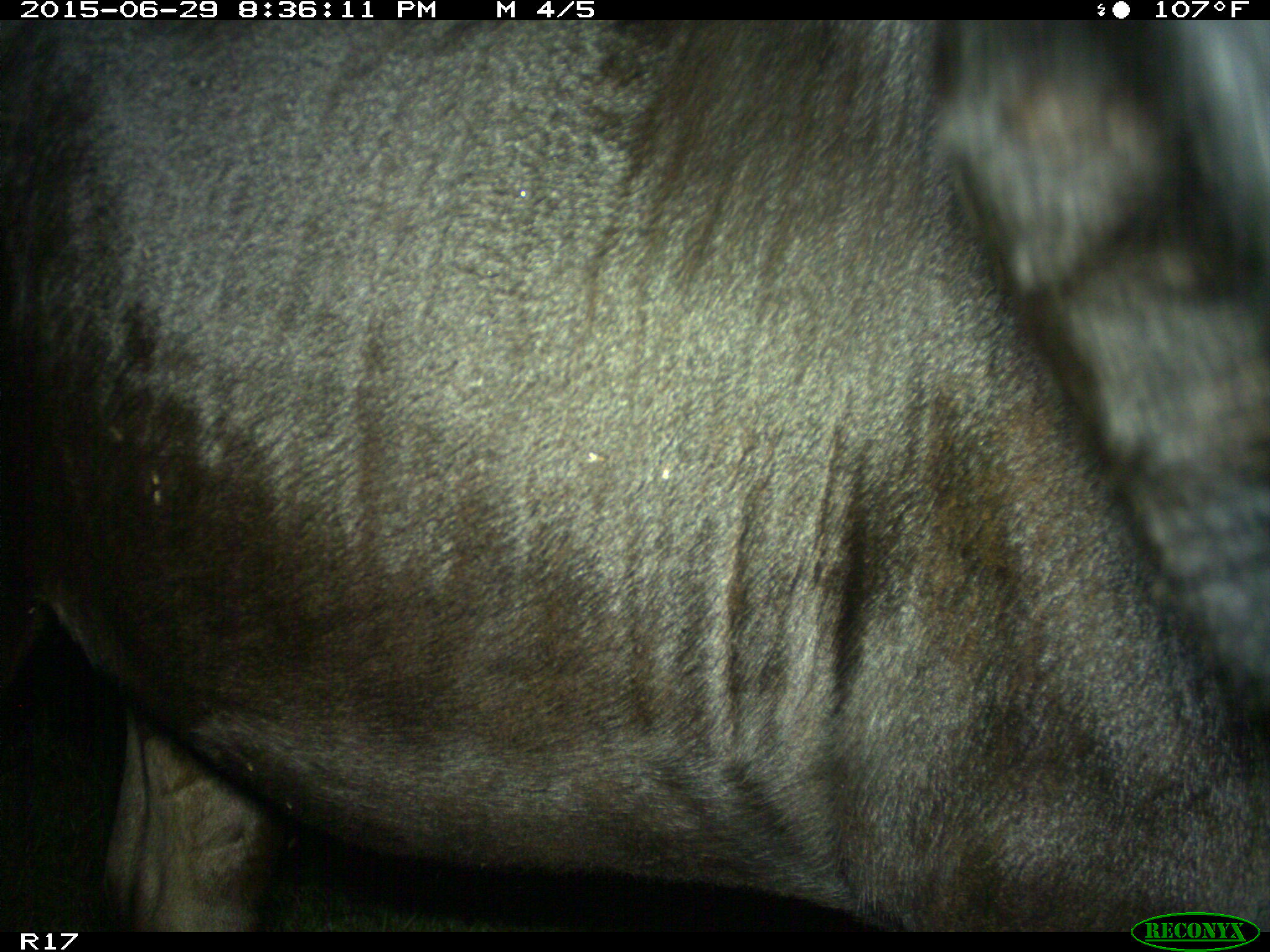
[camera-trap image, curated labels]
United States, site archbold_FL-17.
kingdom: Animalia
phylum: Chordata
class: Mammalia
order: Artiodactyla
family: Bovidae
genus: Bos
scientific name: Bos taurus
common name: domestic cow